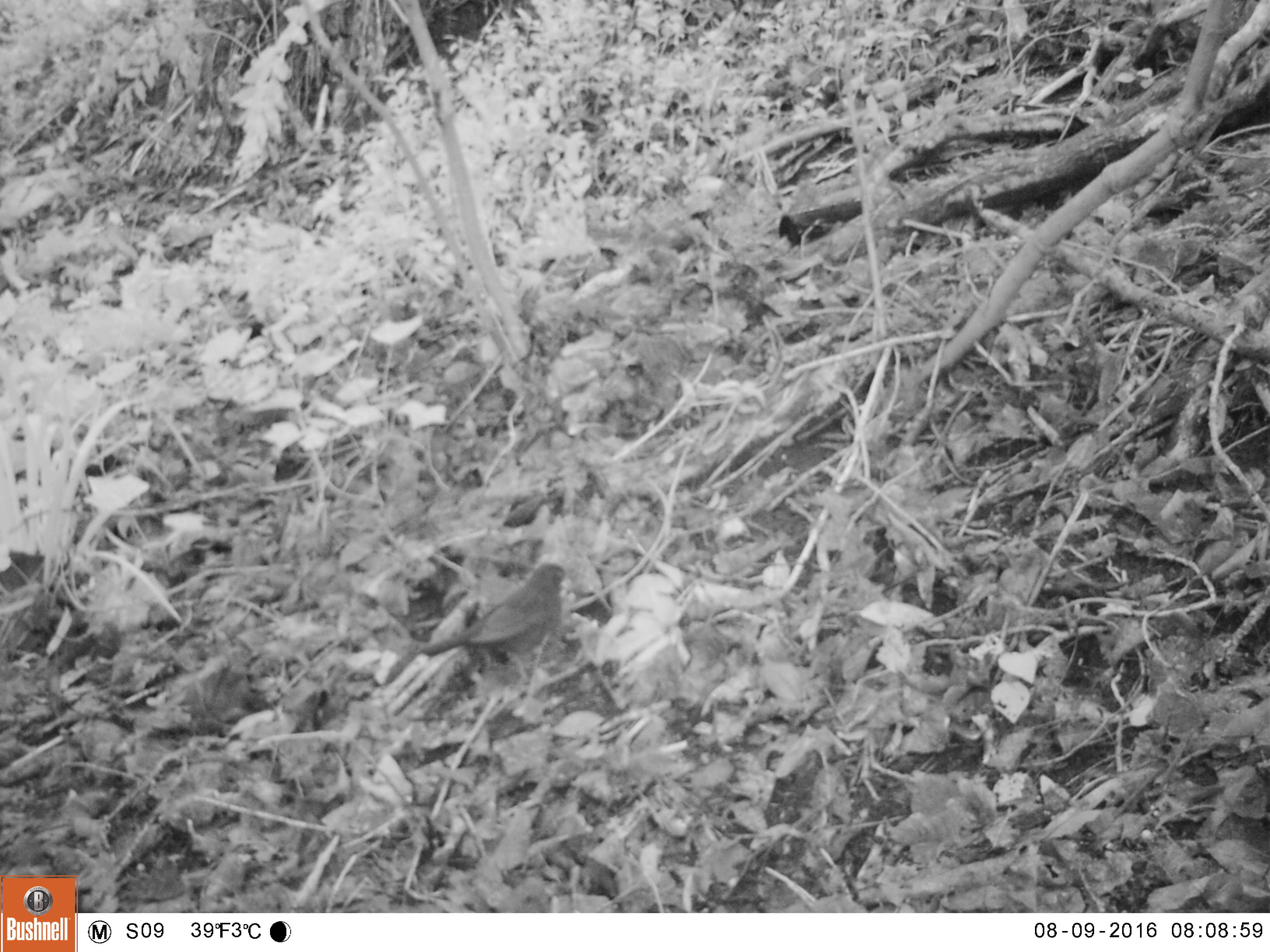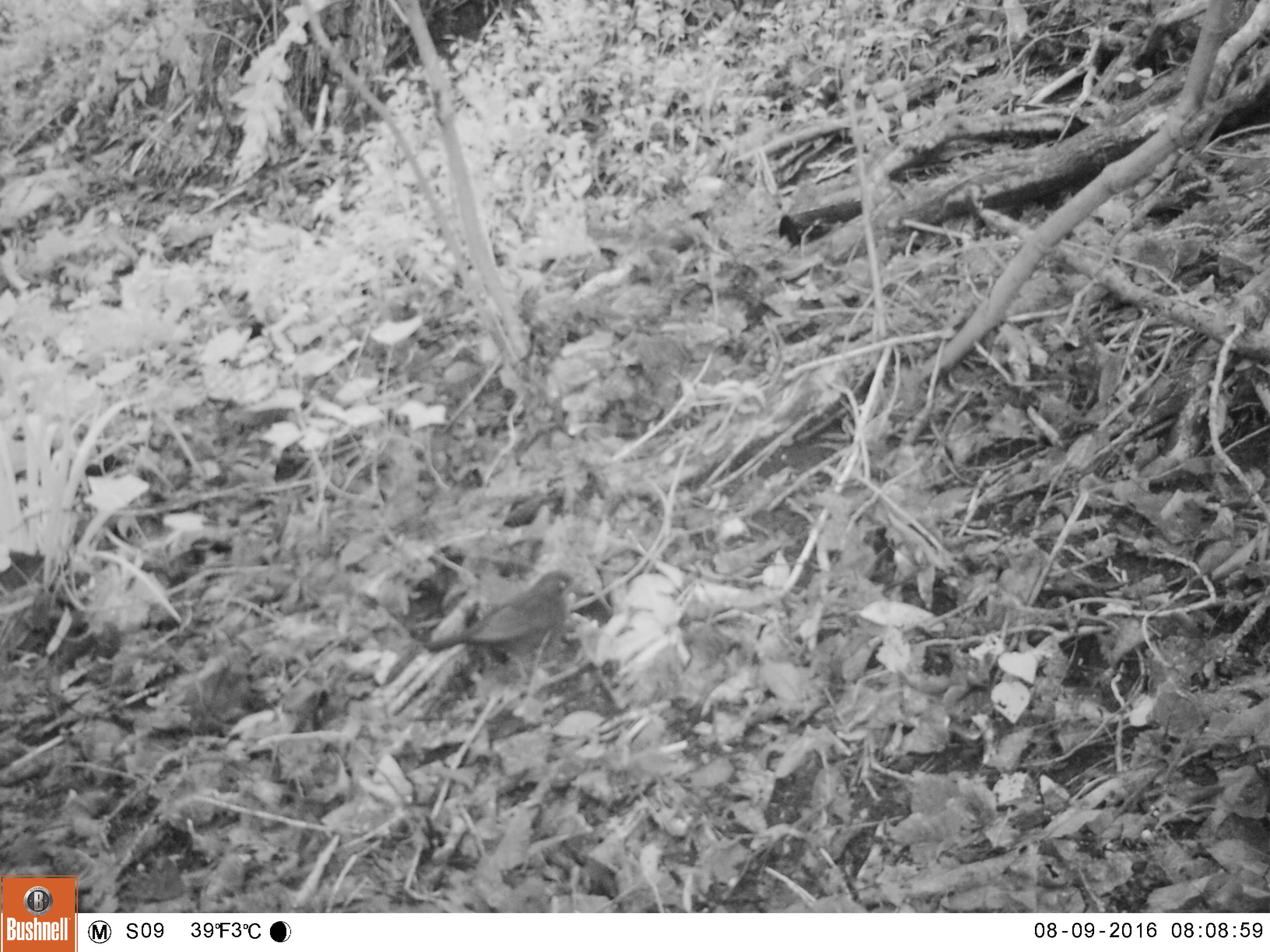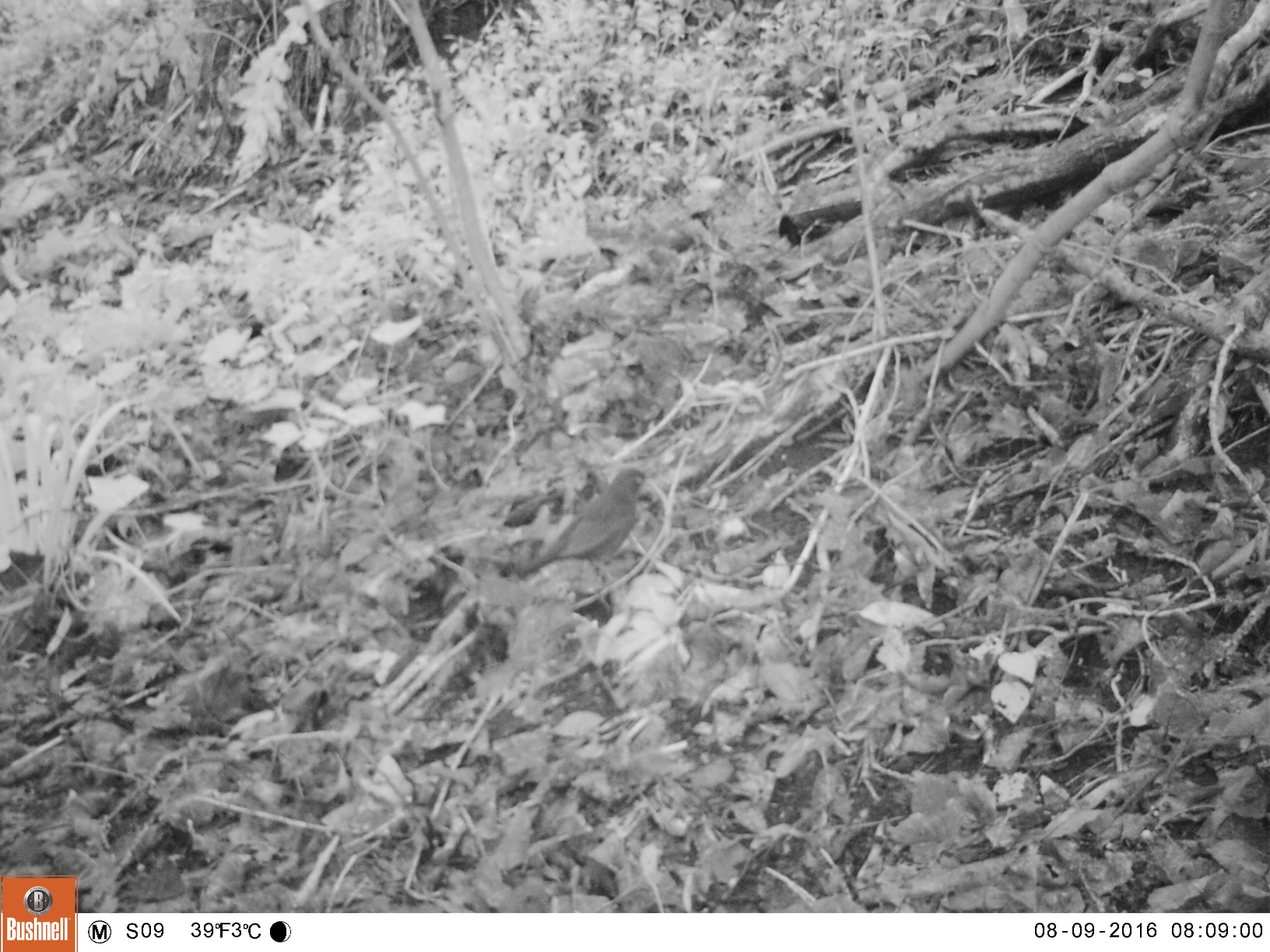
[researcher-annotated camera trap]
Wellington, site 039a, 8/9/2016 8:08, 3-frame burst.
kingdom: Animalia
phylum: Chordata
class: Aves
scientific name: Aves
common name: bird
Bird (Aves).